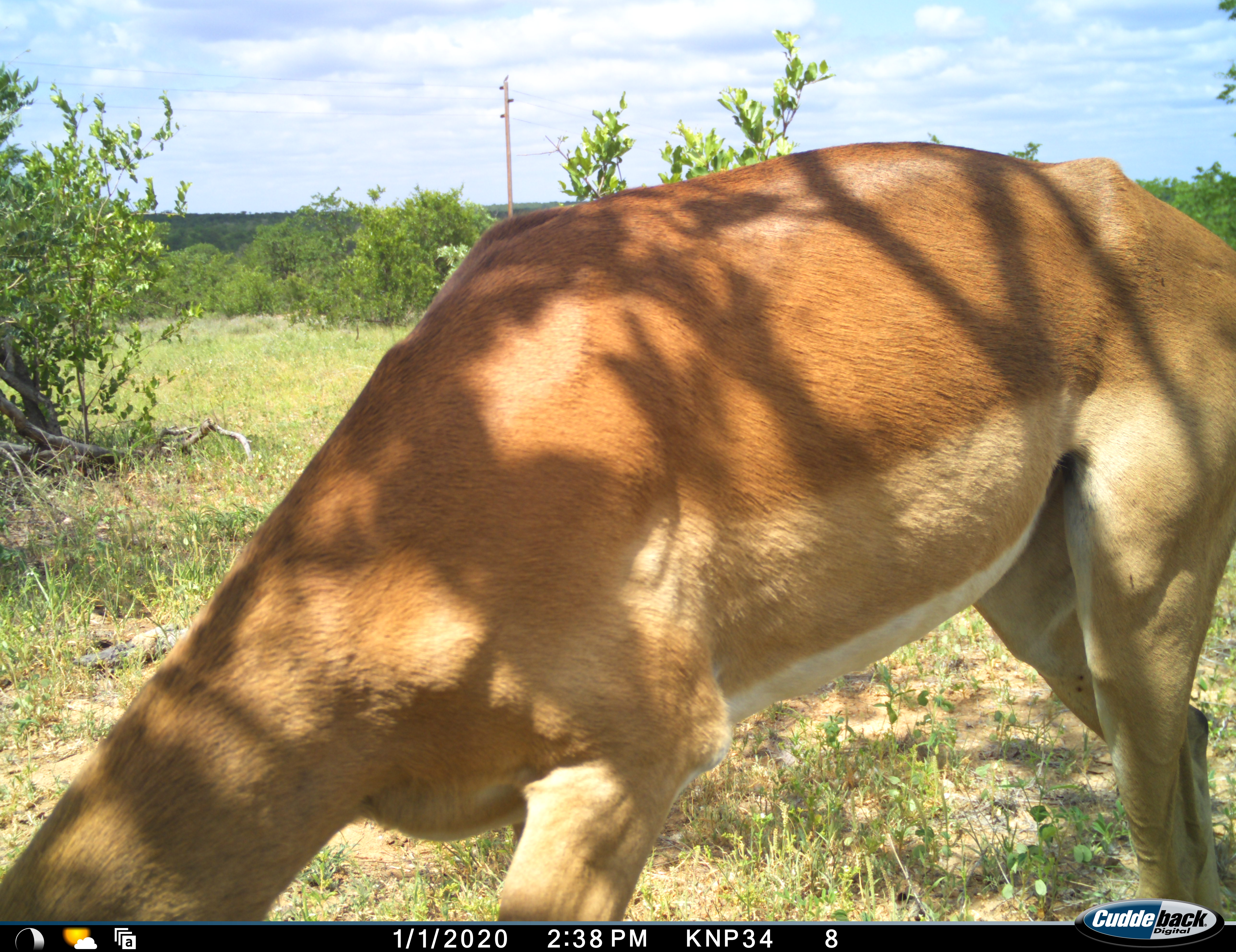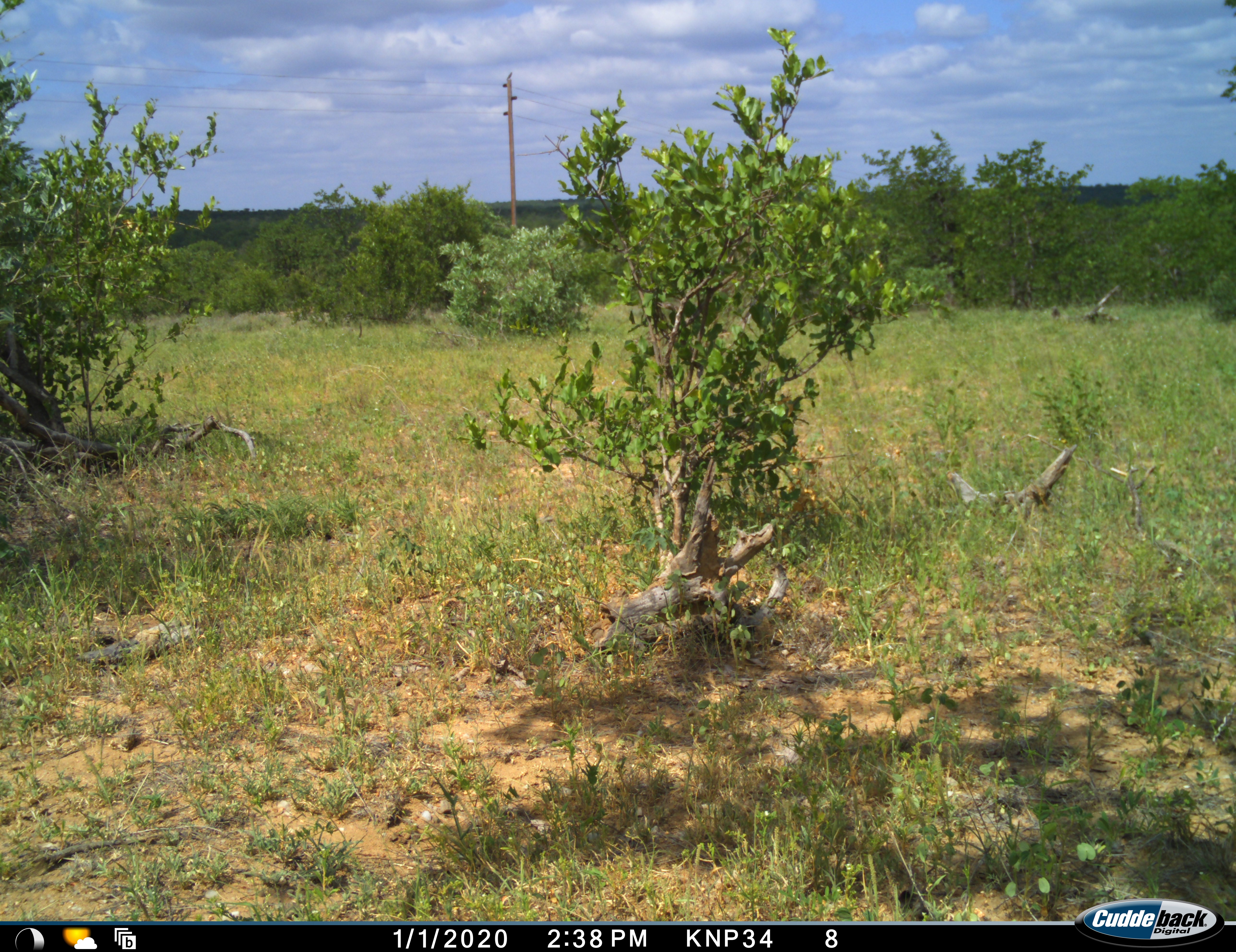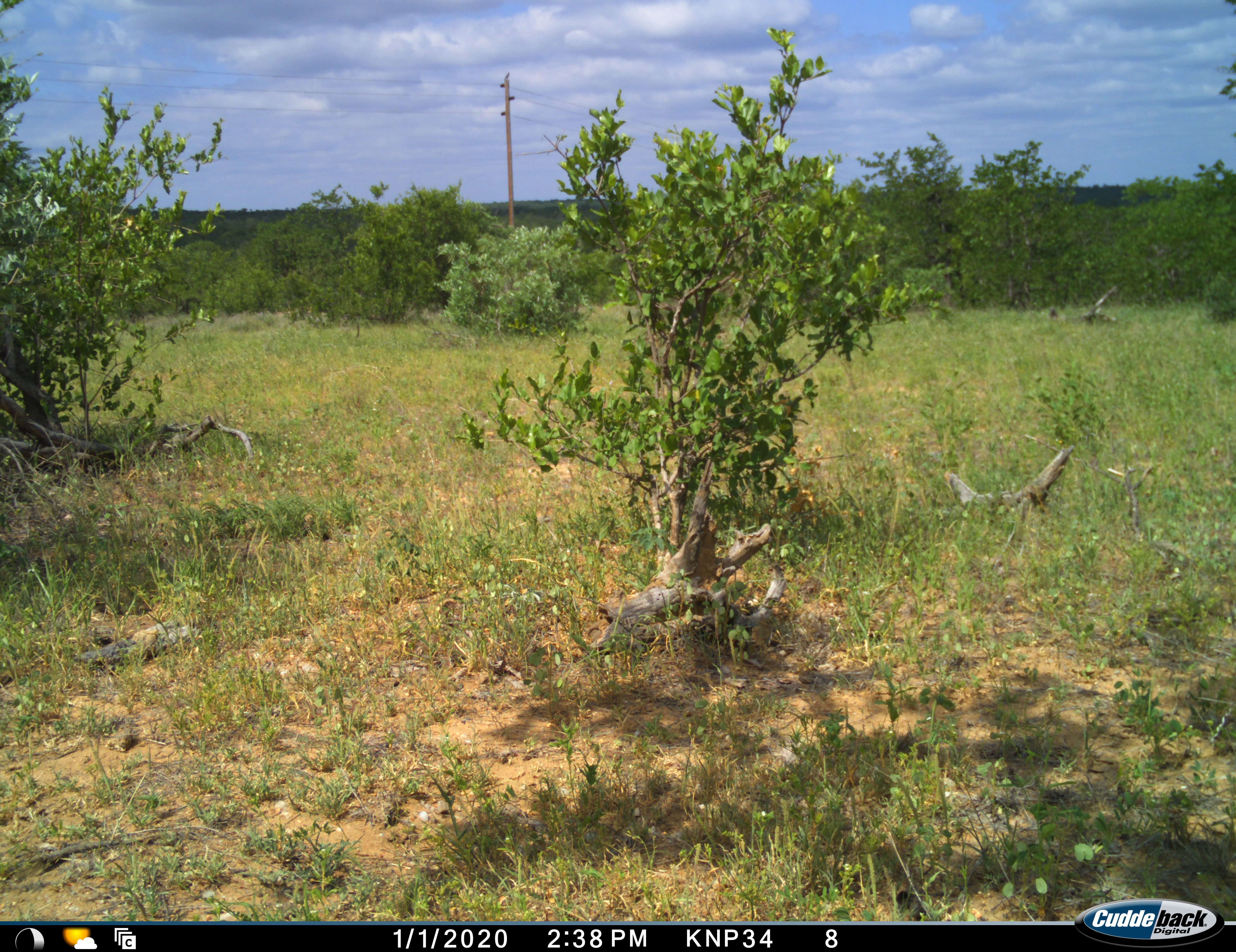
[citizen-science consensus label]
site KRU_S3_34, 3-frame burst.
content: unidentified animal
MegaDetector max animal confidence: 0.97